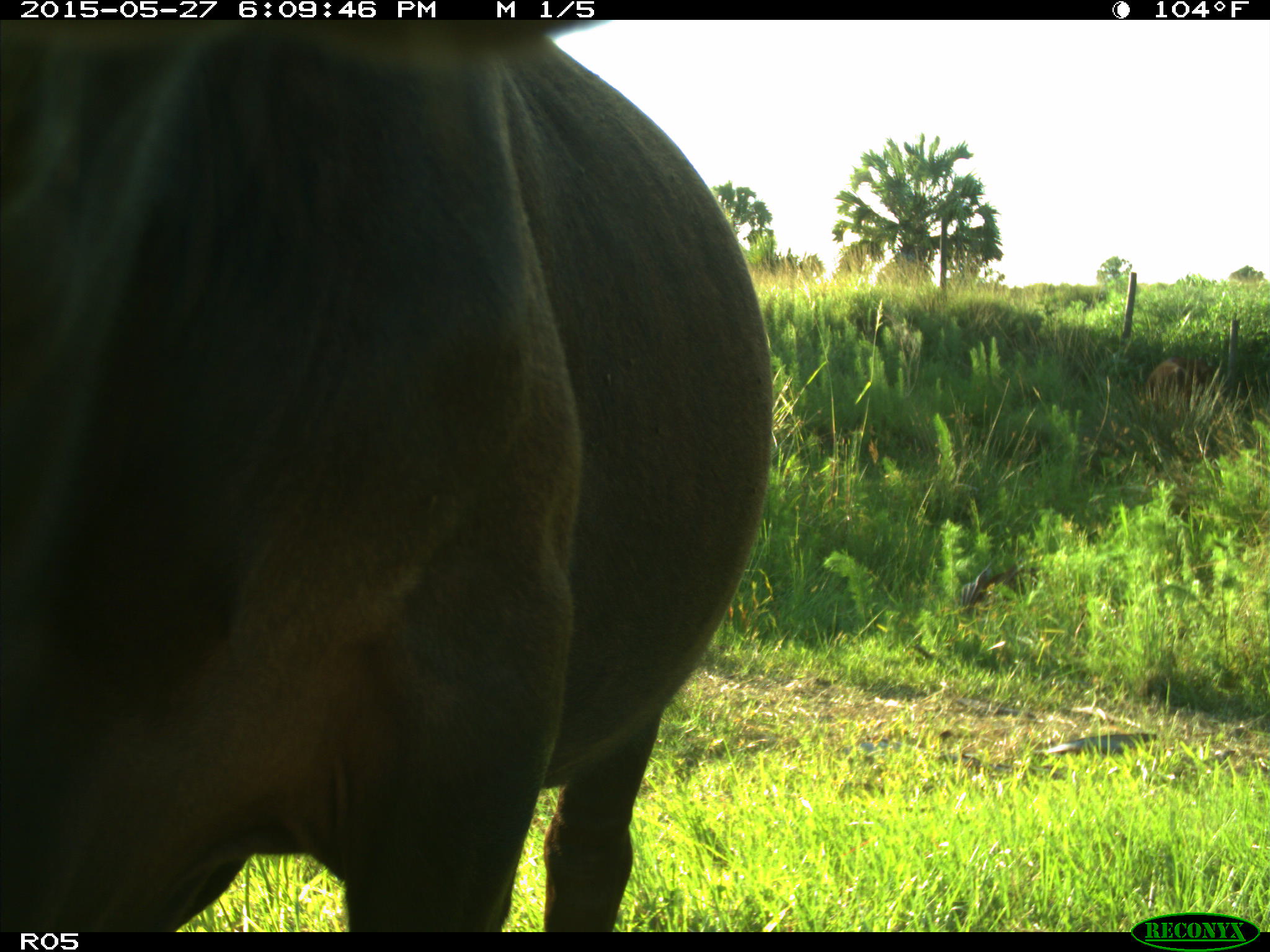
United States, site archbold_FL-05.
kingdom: Animalia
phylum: Chordata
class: Mammalia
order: Artiodactyla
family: Bovidae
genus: Bos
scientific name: Bos taurus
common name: domestic cow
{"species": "Bos taurus (domestic cow)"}